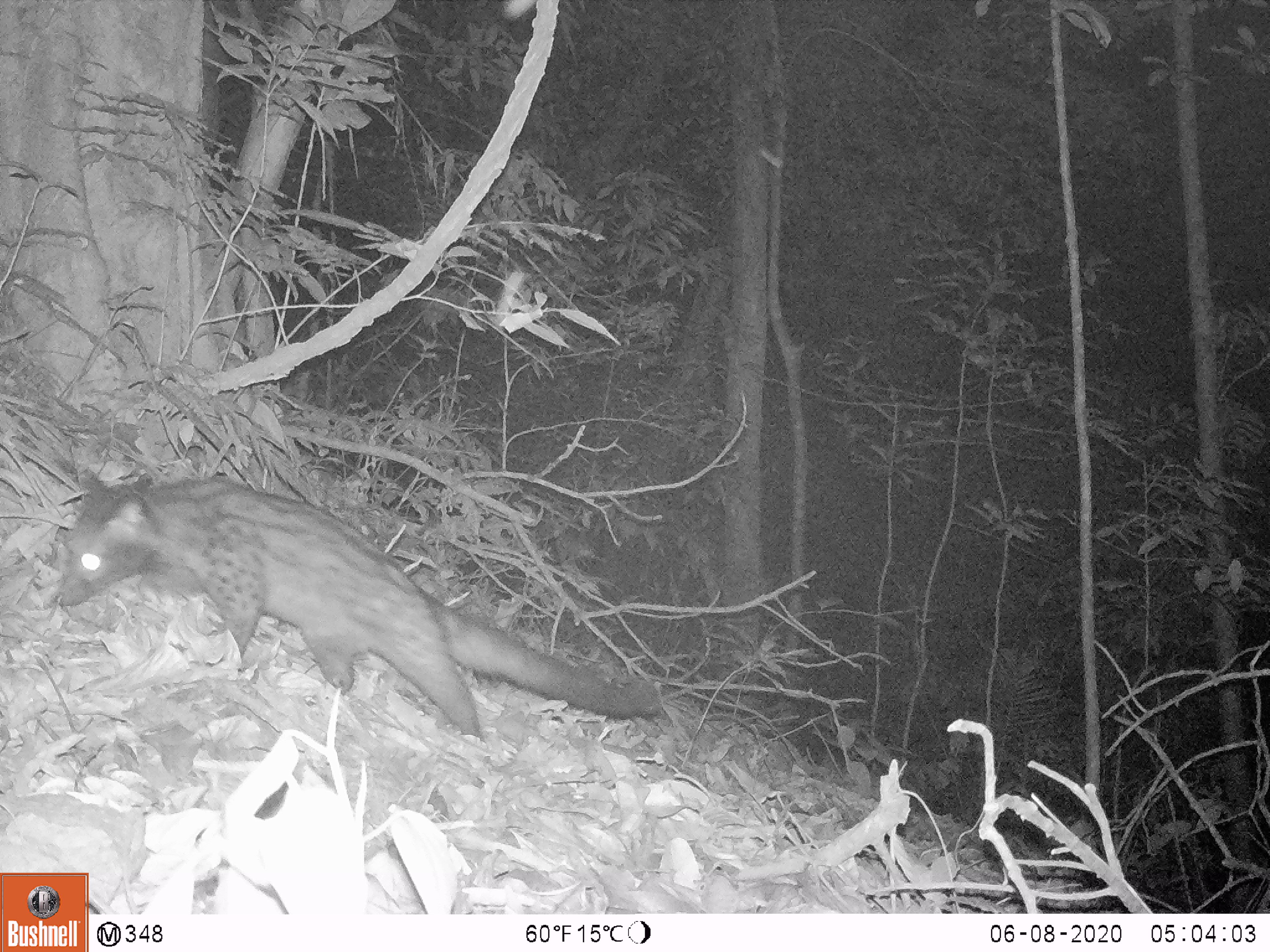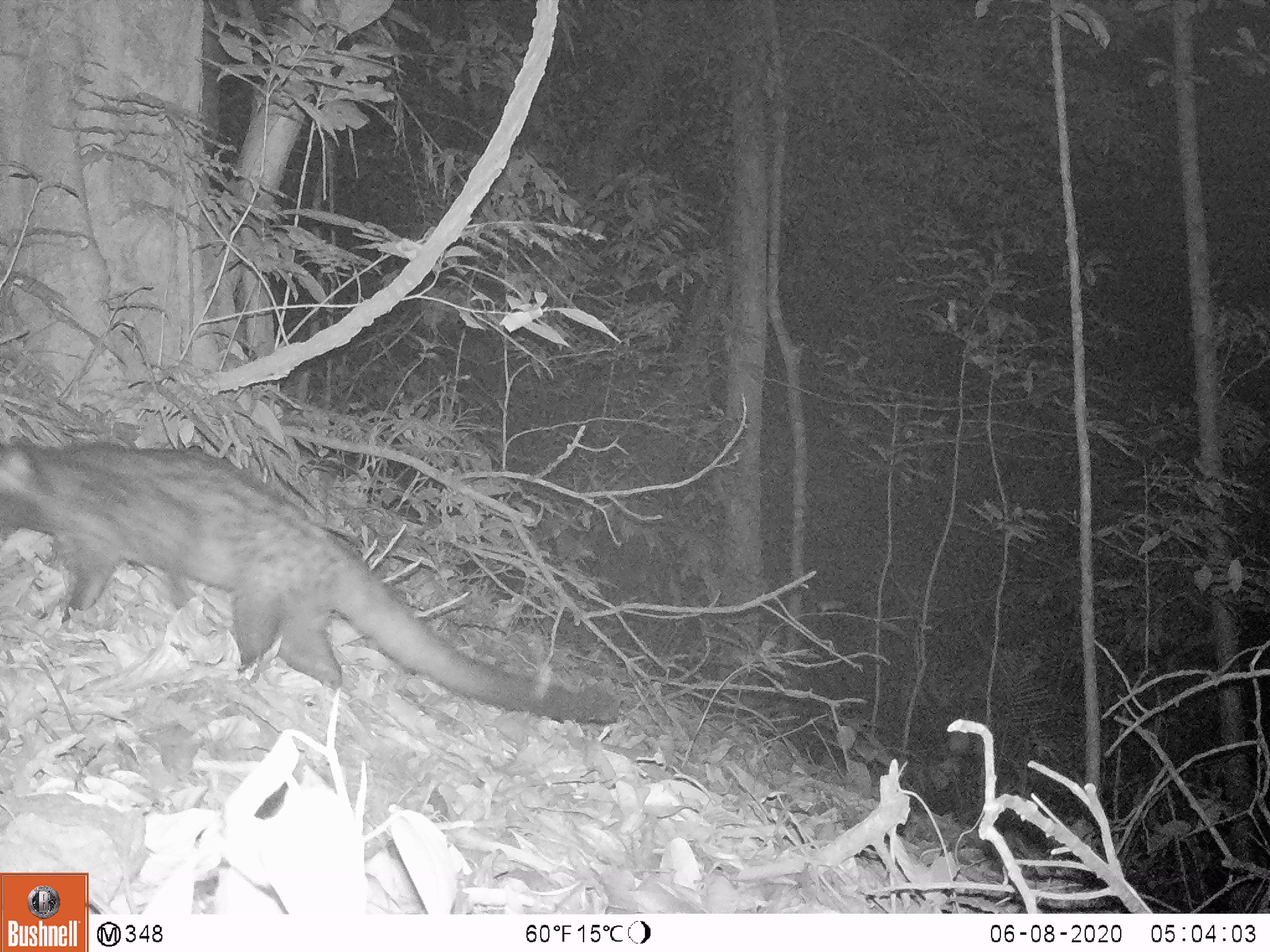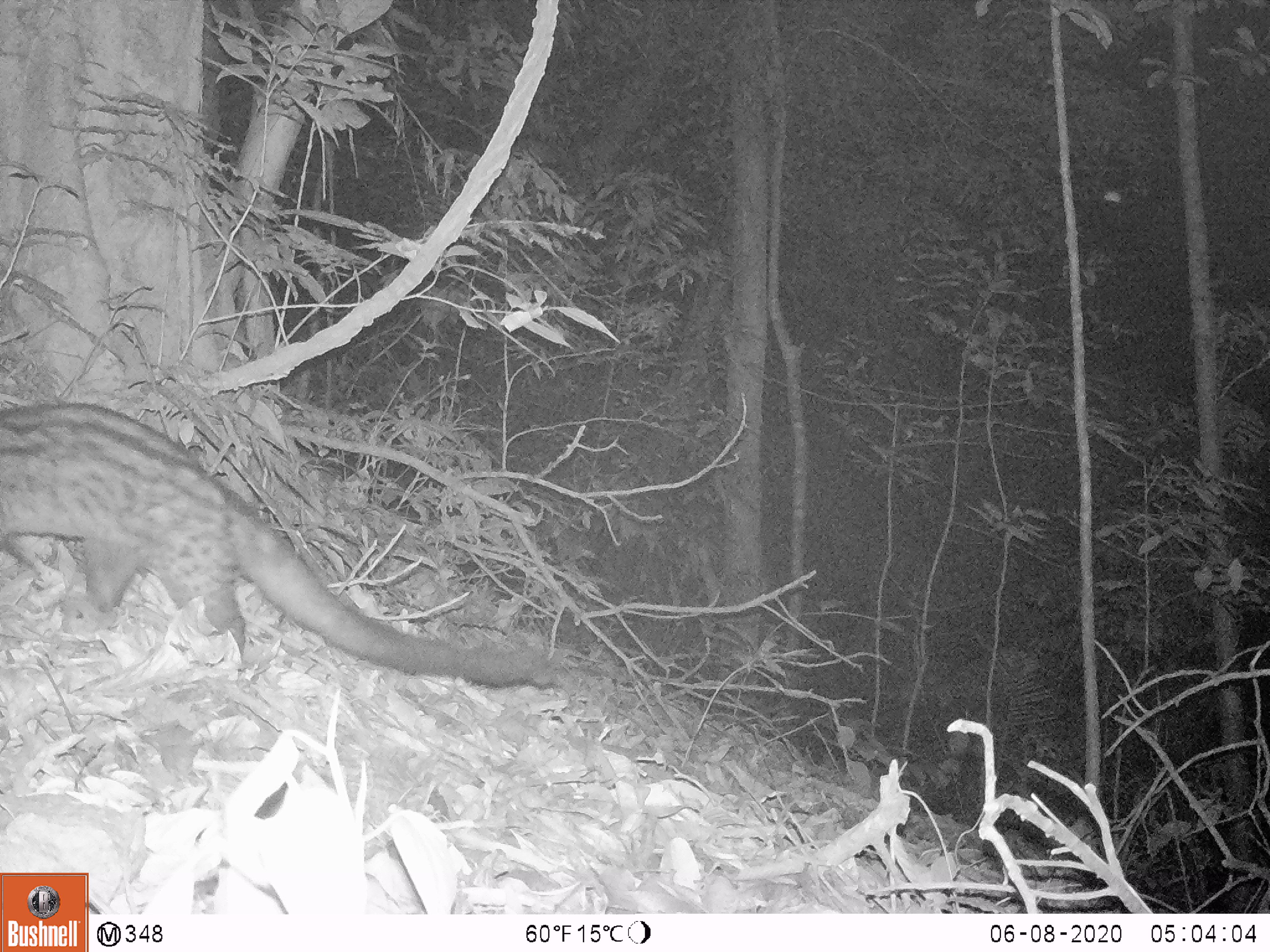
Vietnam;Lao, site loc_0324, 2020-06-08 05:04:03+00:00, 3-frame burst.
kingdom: Animalia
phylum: Chordata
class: Mammalia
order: Carnivora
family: Viverridae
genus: Paradoxurus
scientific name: Paradoxurus hermaphroditus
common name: common palm civet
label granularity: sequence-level